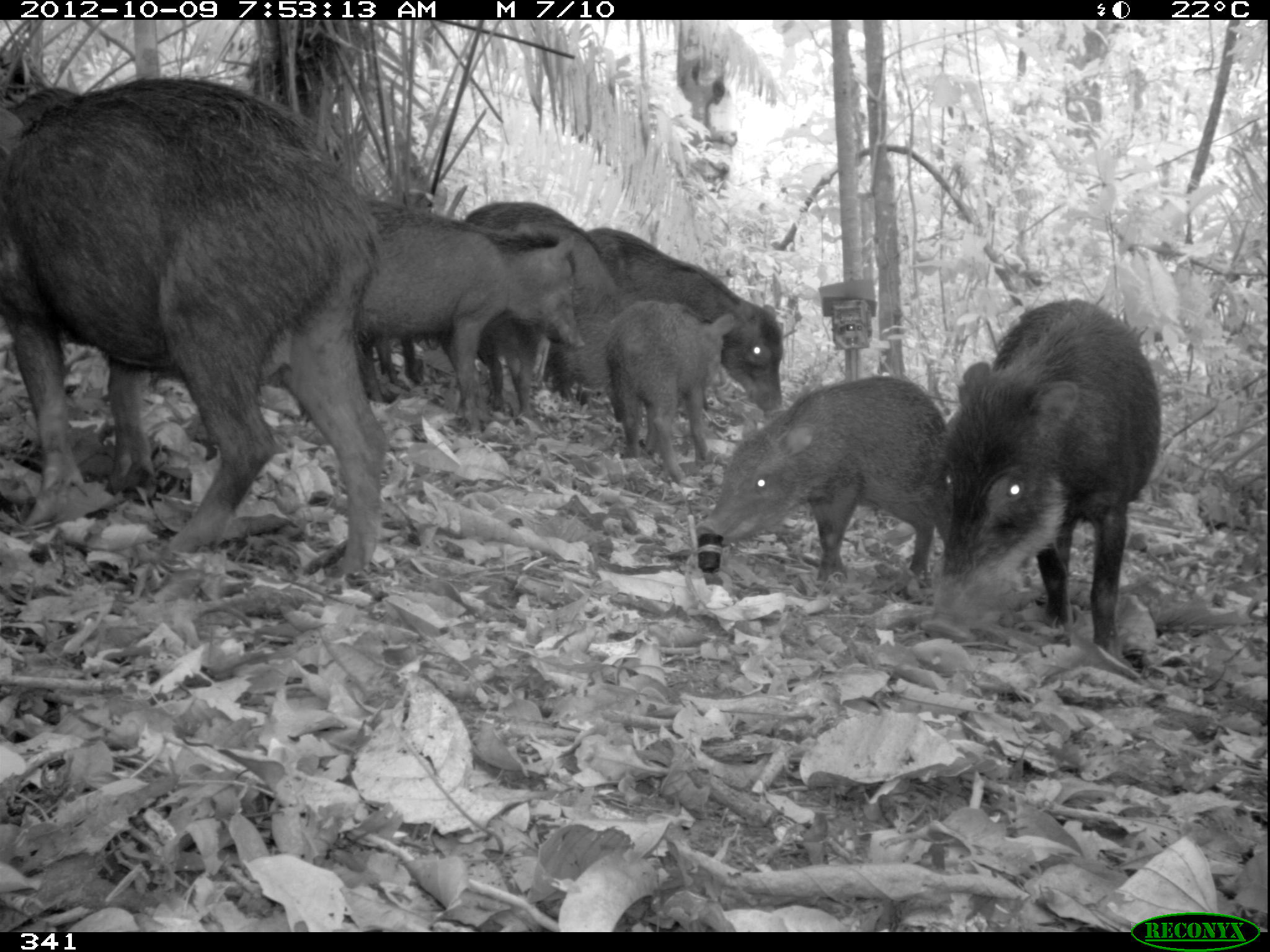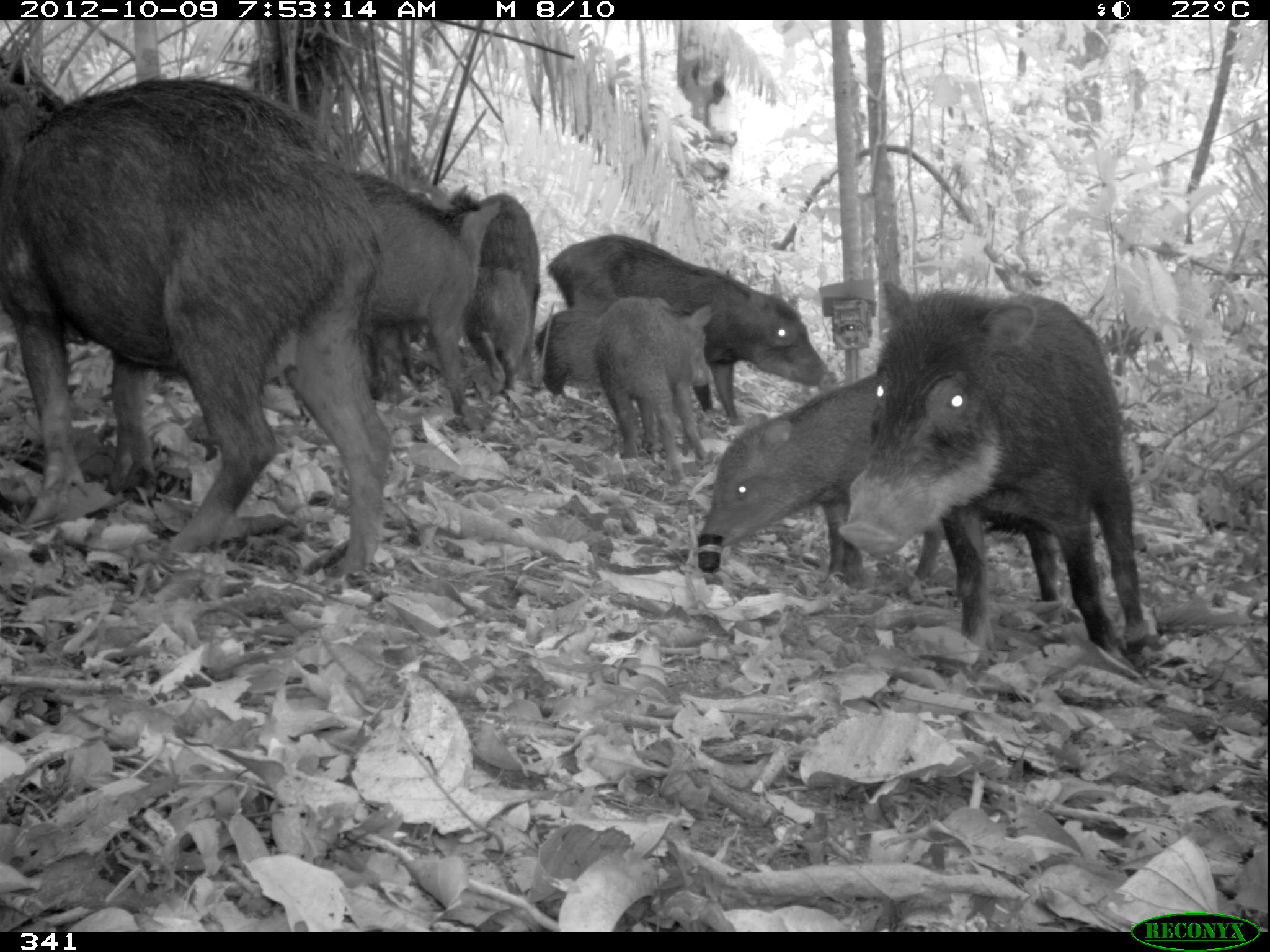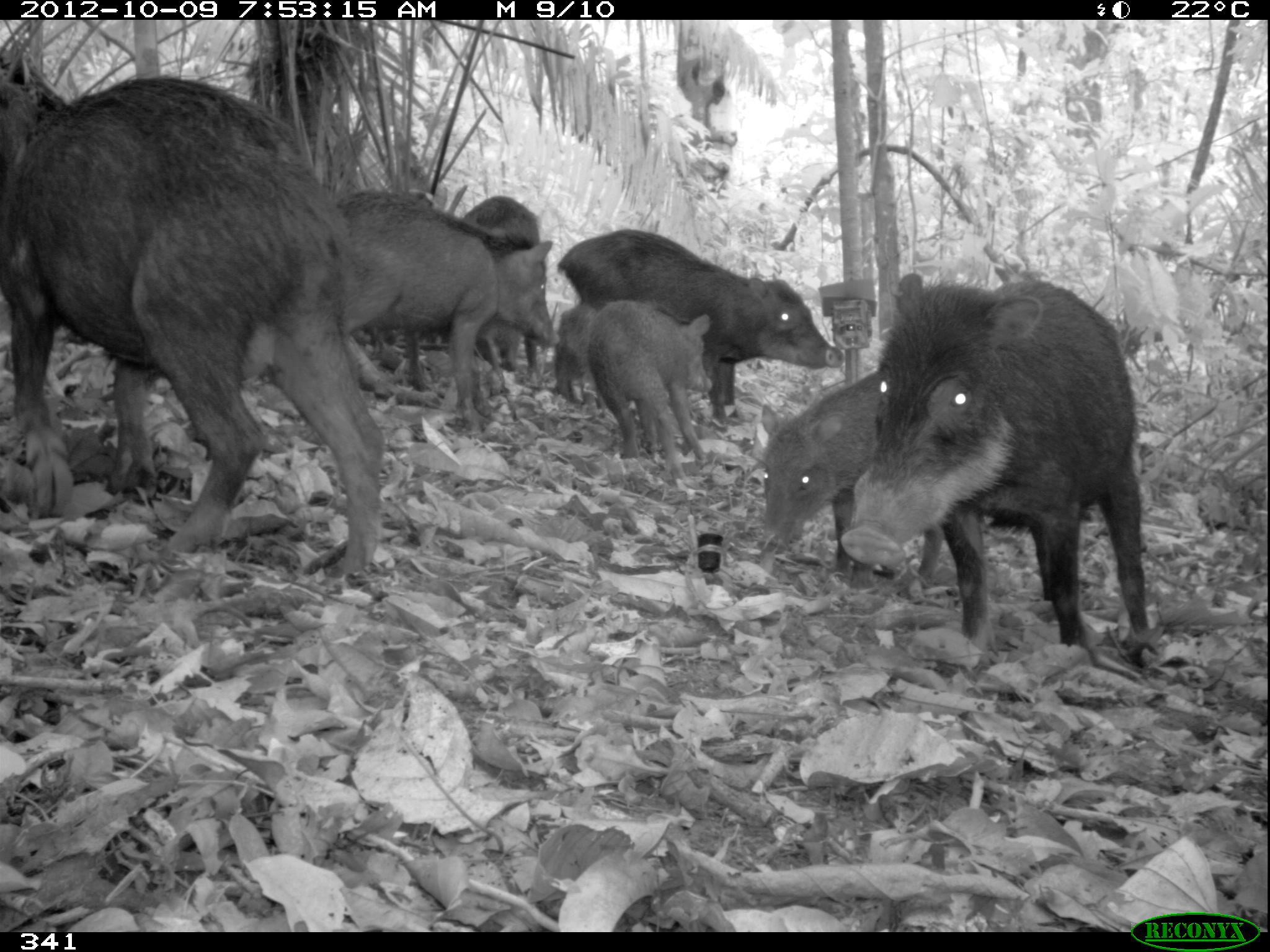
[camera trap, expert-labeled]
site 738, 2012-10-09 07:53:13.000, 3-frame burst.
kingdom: Animalia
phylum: Chordata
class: Mammalia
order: Artiodactyla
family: Tayassuidae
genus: Tayassu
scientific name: Tayassu pecari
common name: white-lipped peccary